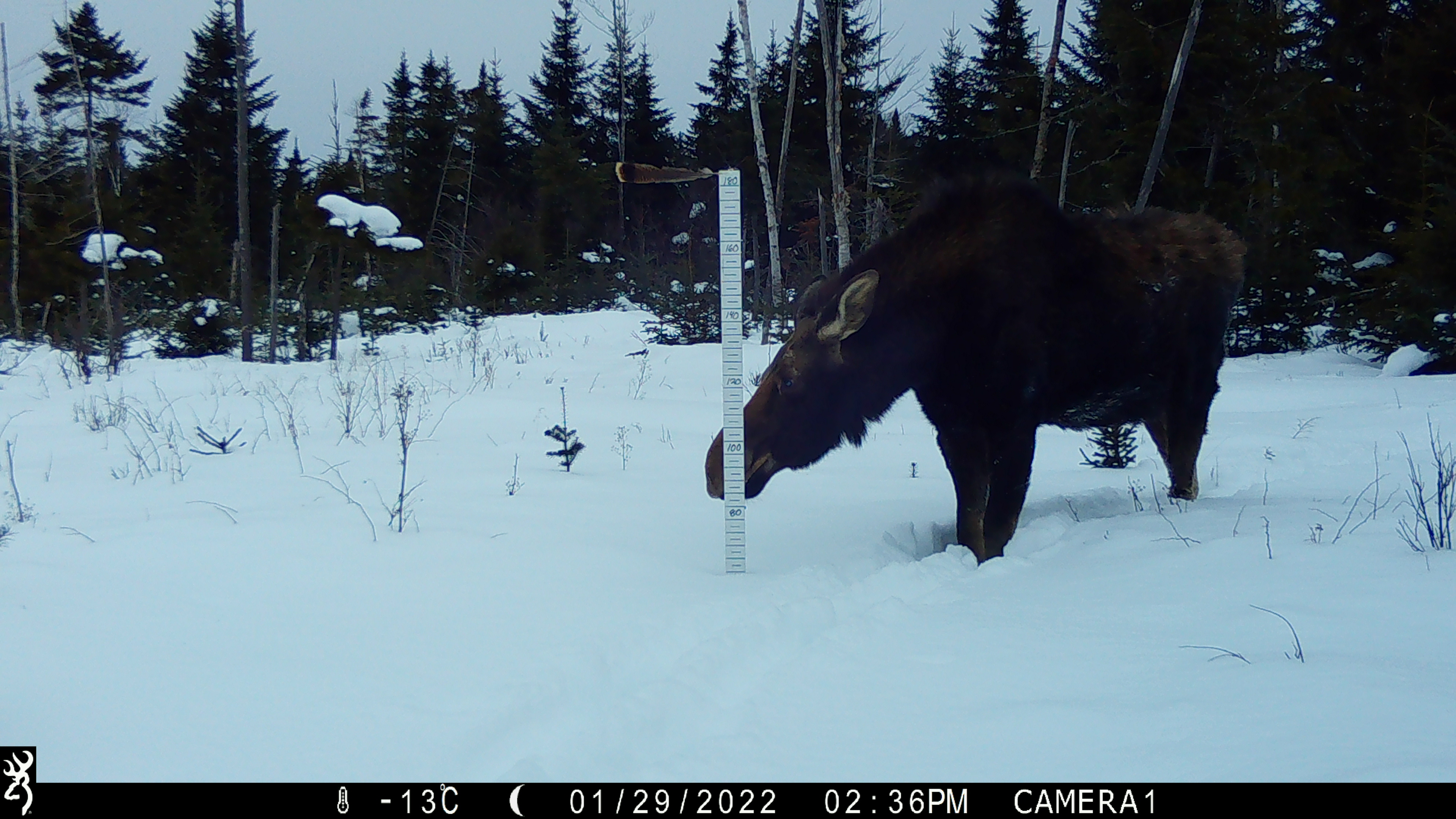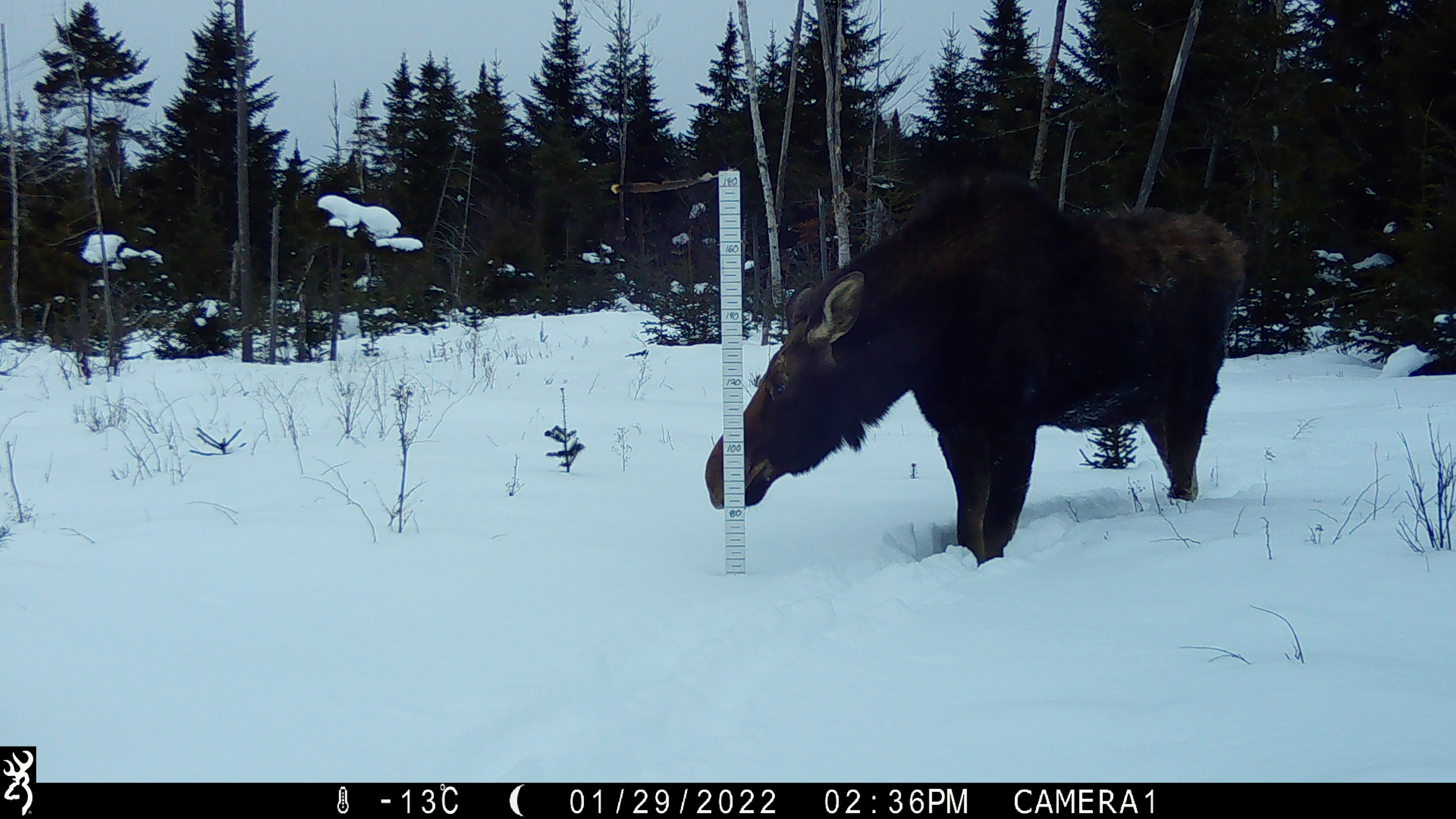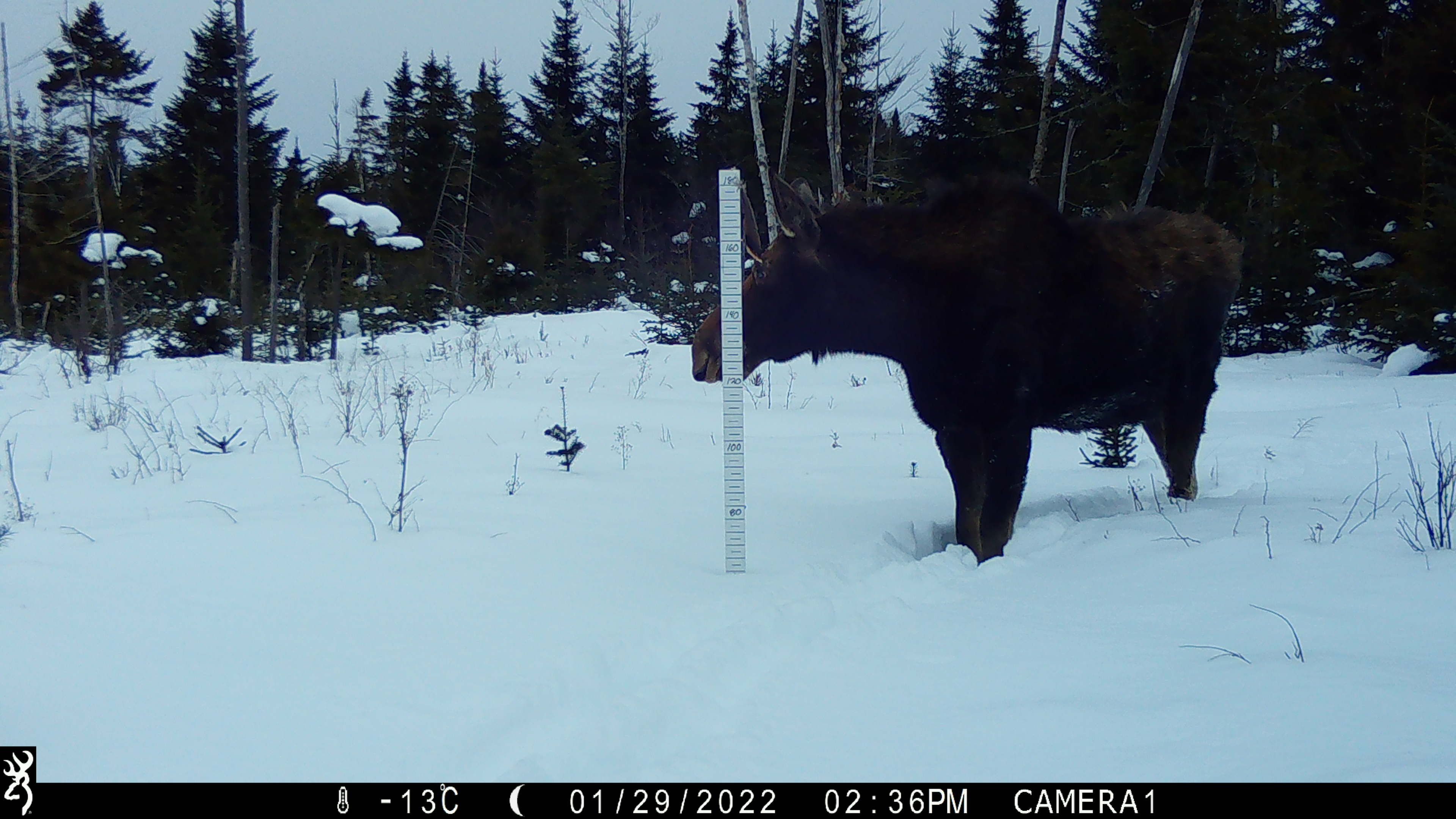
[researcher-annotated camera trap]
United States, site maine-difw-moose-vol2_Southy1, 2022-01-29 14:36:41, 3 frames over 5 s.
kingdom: Animalia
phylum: Chordata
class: Mammalia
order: Artiodactyla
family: Cervidae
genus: Alces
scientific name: Alces alces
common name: moose